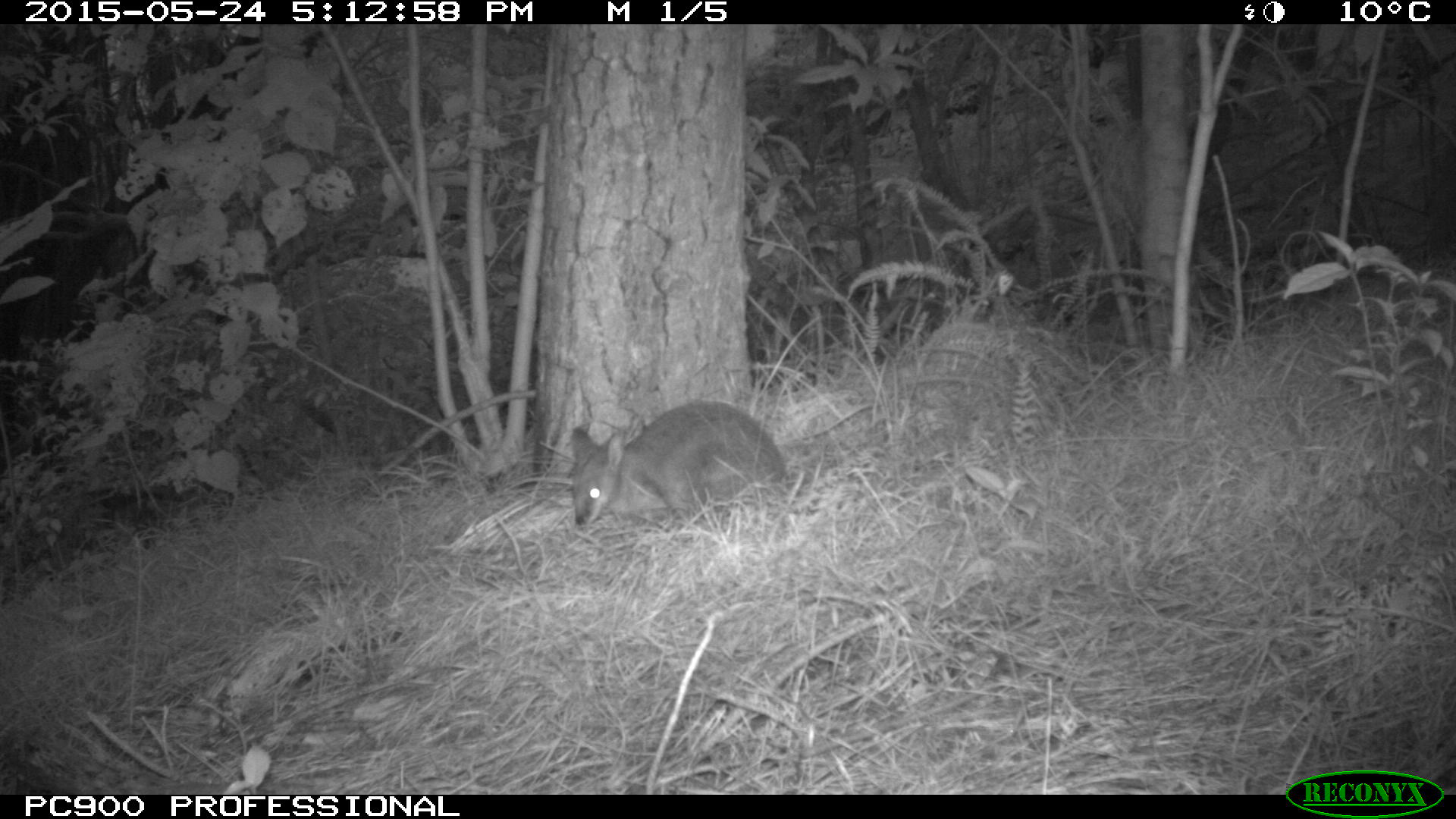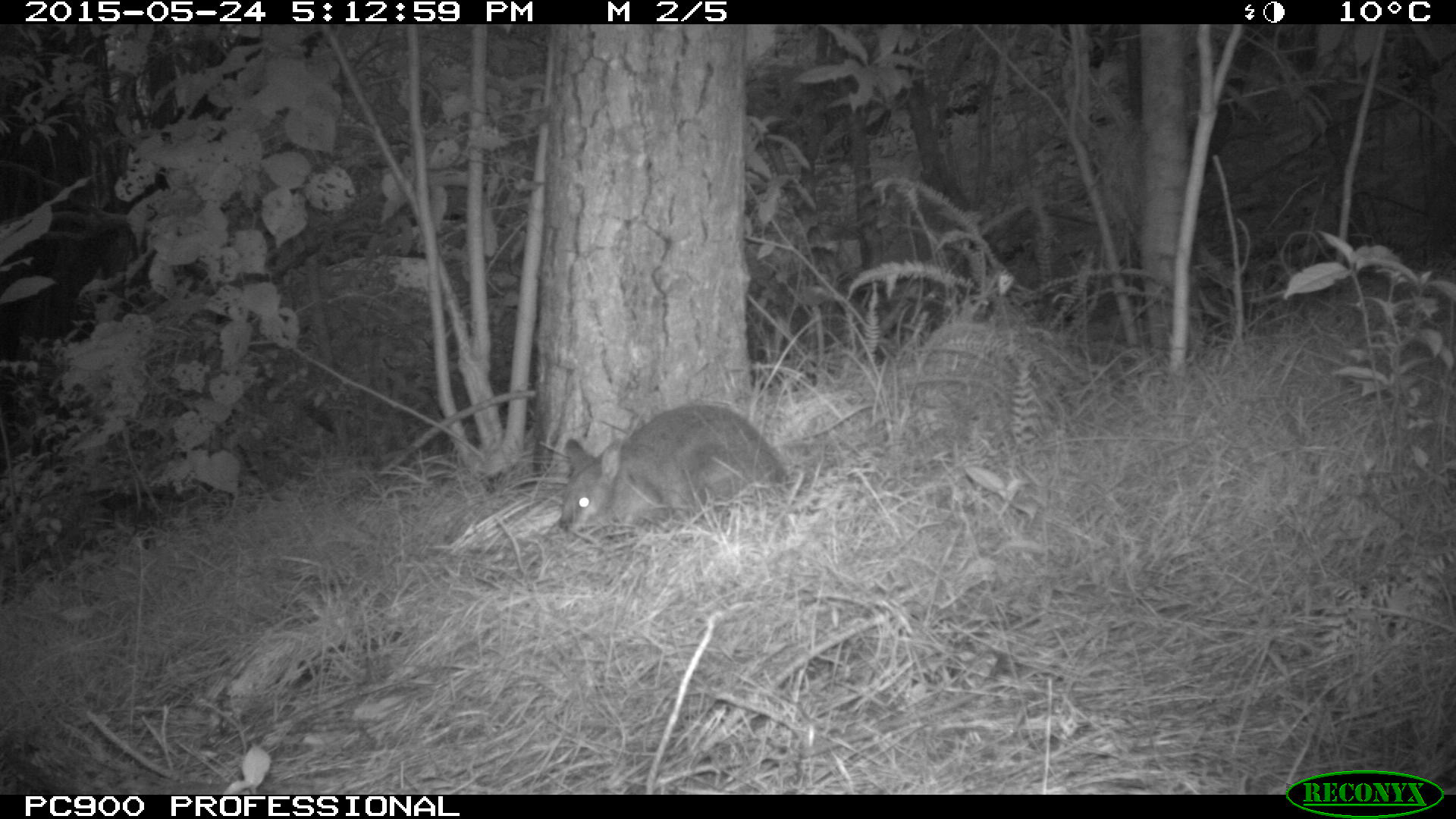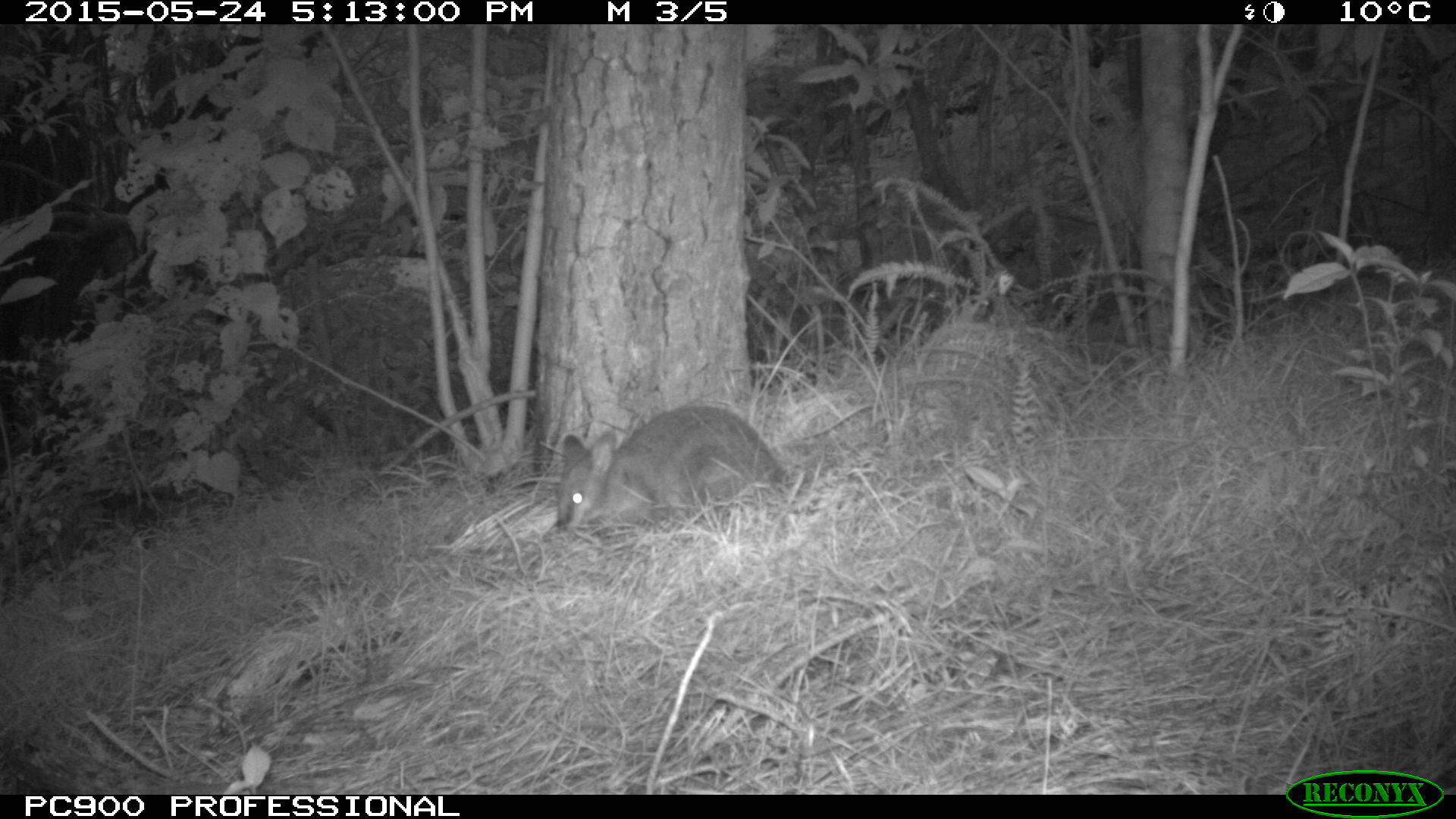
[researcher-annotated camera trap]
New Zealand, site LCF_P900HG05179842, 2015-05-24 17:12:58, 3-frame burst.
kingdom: Animalia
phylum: Chordata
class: Mammalia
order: Diprotodontia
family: Macropodidae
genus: Notamacropus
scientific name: Notamacropus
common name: wallaby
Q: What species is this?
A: Wallaby (Notamacropus).